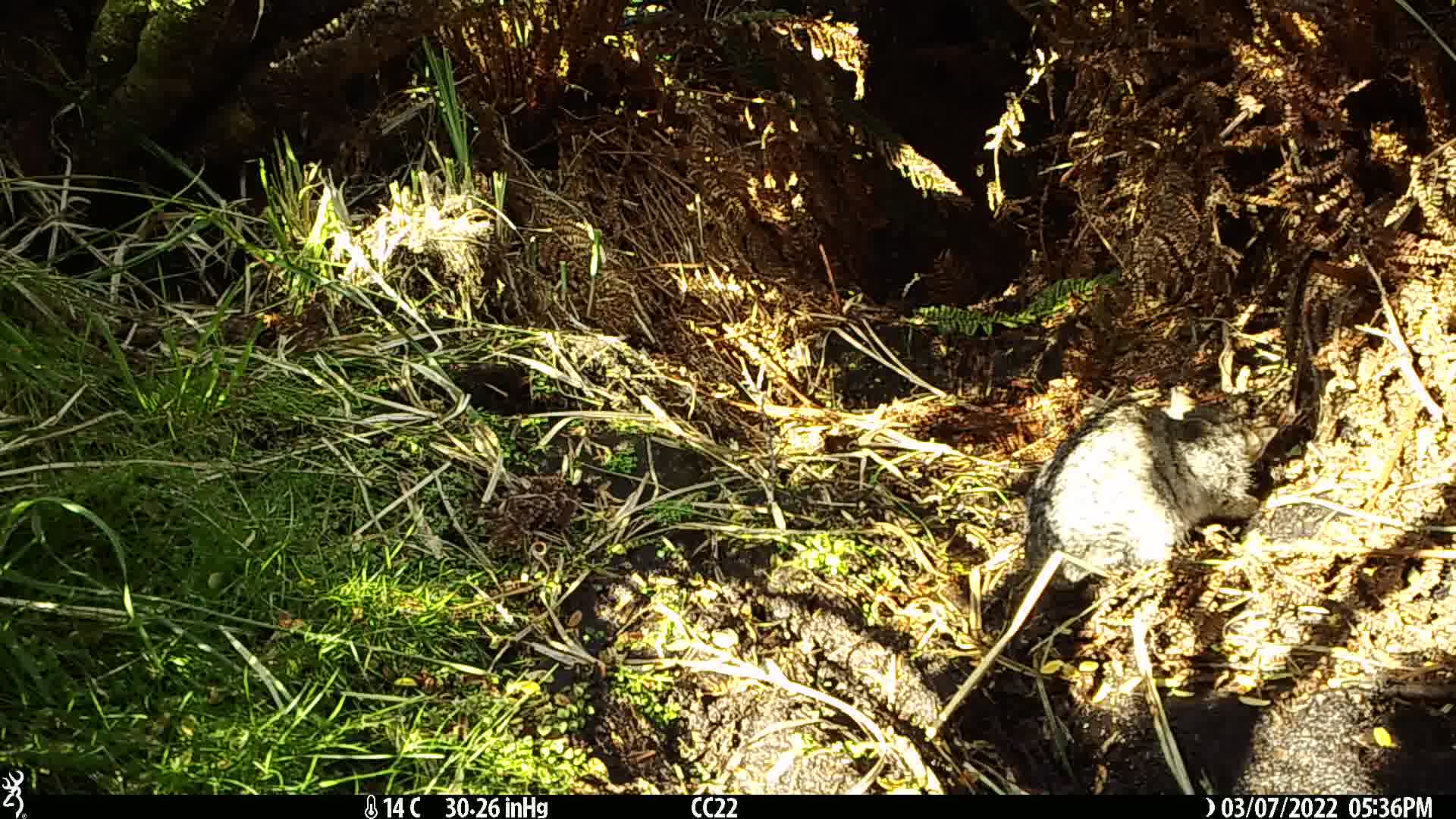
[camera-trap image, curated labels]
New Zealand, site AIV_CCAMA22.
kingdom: Animalia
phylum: Chordata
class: Mammalia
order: Carnivora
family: Felidae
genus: Felis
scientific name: Felis catus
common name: domestic cat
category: cat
Cat (domestic cat) (Felis catus).